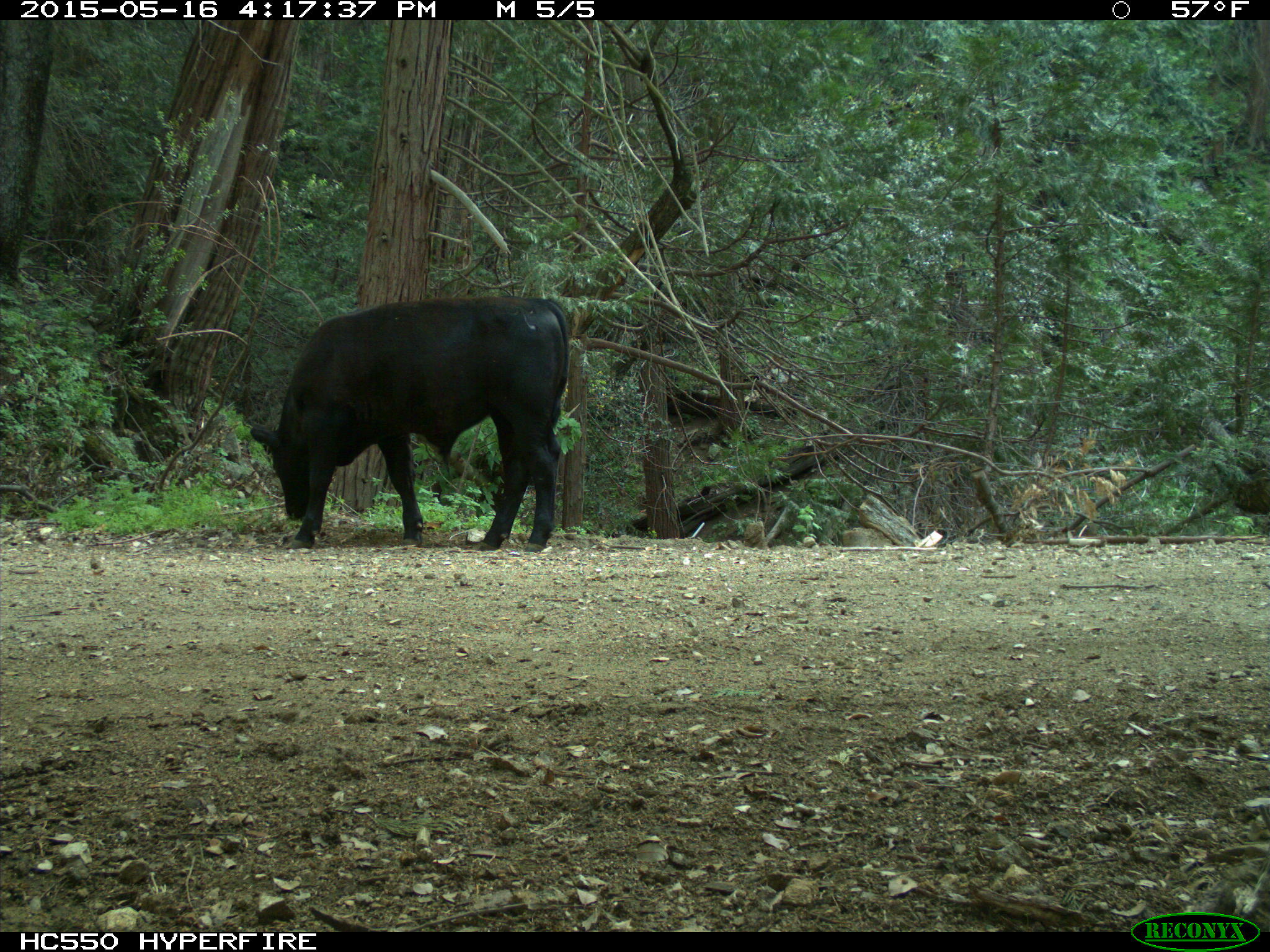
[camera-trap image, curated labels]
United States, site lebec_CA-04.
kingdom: Animalia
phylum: Chordata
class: Mammalia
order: Artiodactyla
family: Bovidae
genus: Bos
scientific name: Bos taurus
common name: domestic cow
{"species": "Bos taurus (domestic cow)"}